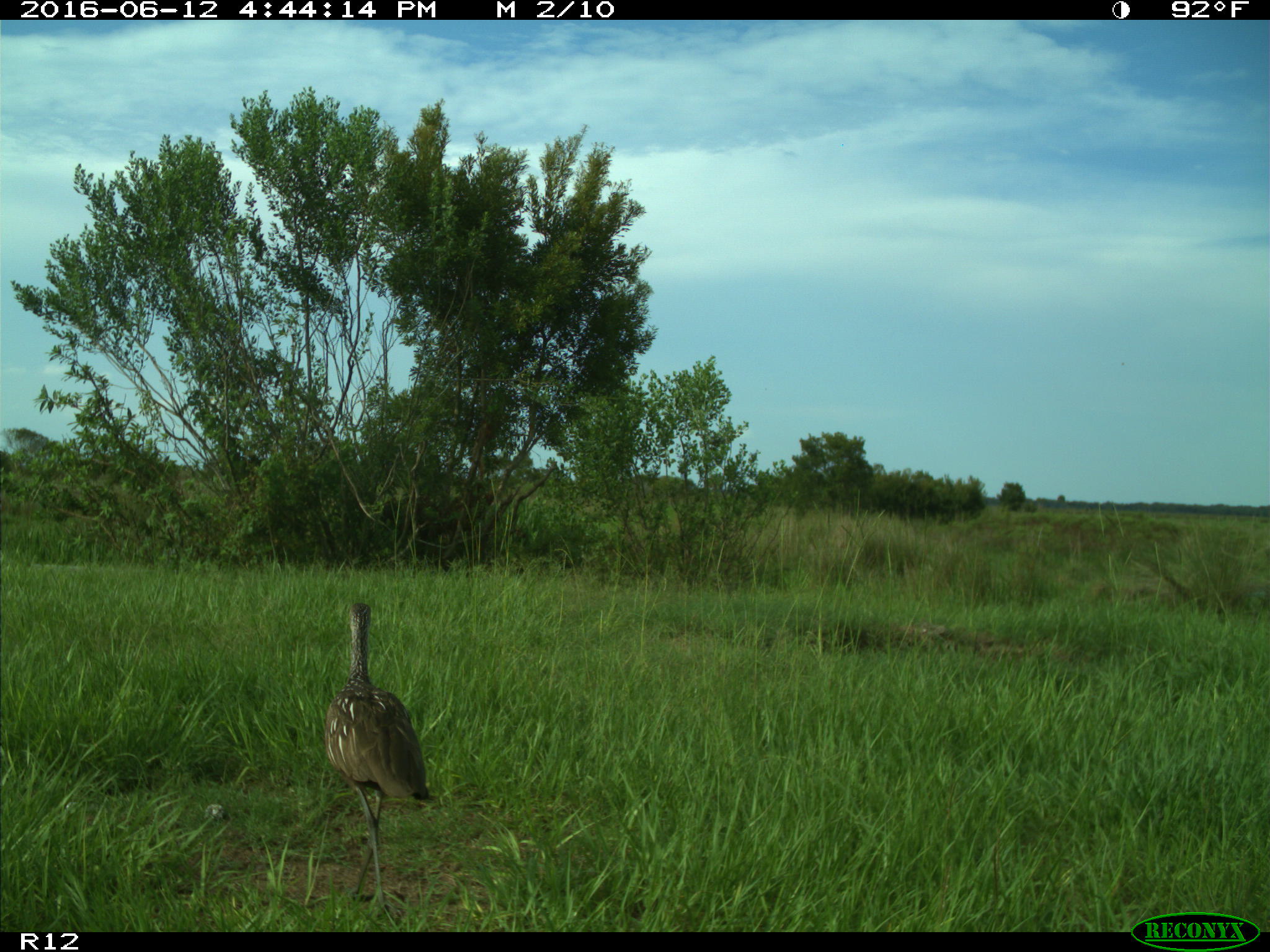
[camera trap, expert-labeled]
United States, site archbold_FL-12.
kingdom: Animalia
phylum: Chordata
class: Aves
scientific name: Aves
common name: birds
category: unidentified bird